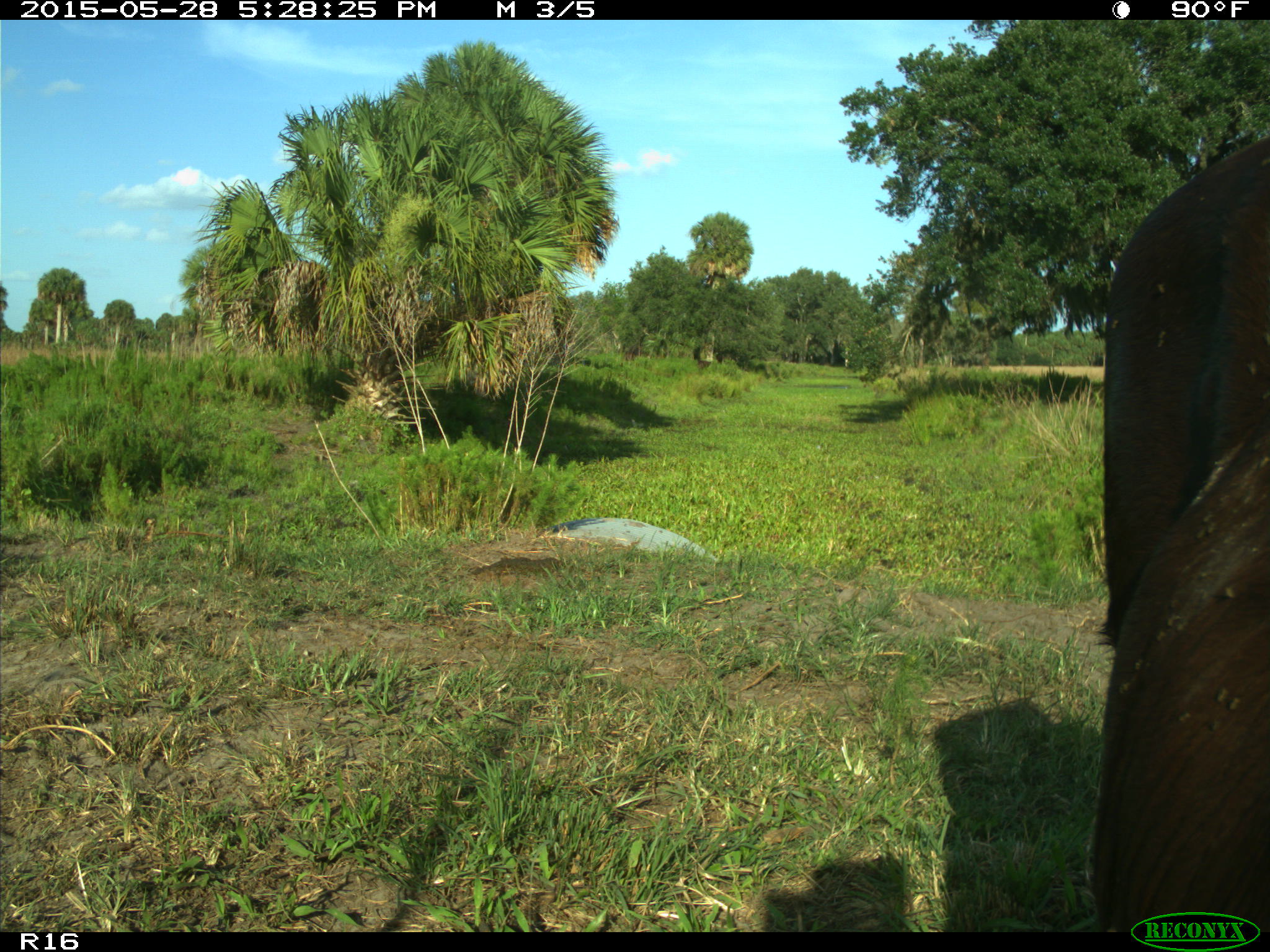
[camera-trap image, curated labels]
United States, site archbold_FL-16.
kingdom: Animalia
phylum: Chordata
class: Mammalia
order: Artiodactyla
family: Bovidae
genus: Bos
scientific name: Bos taurus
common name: domestic cow